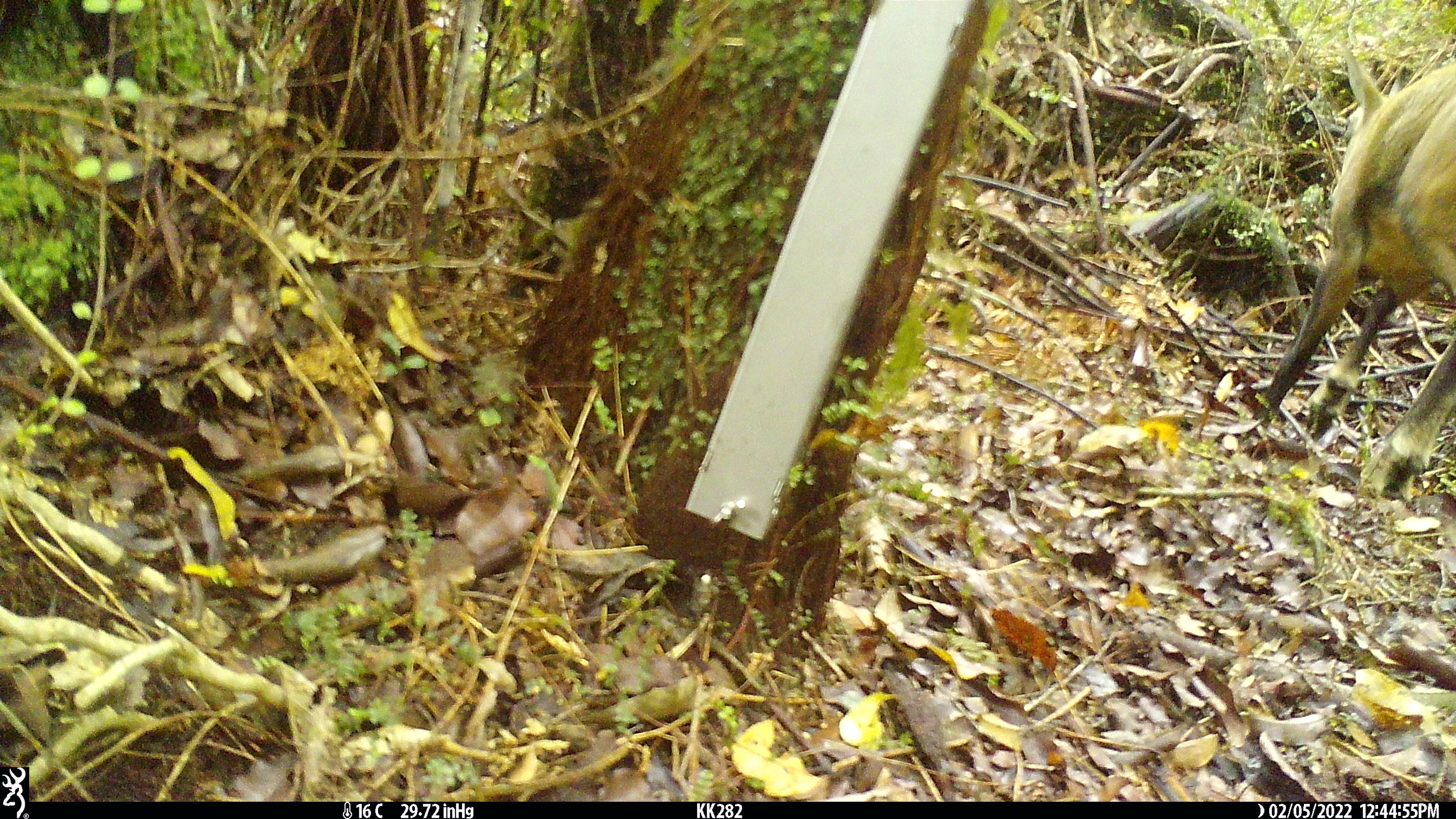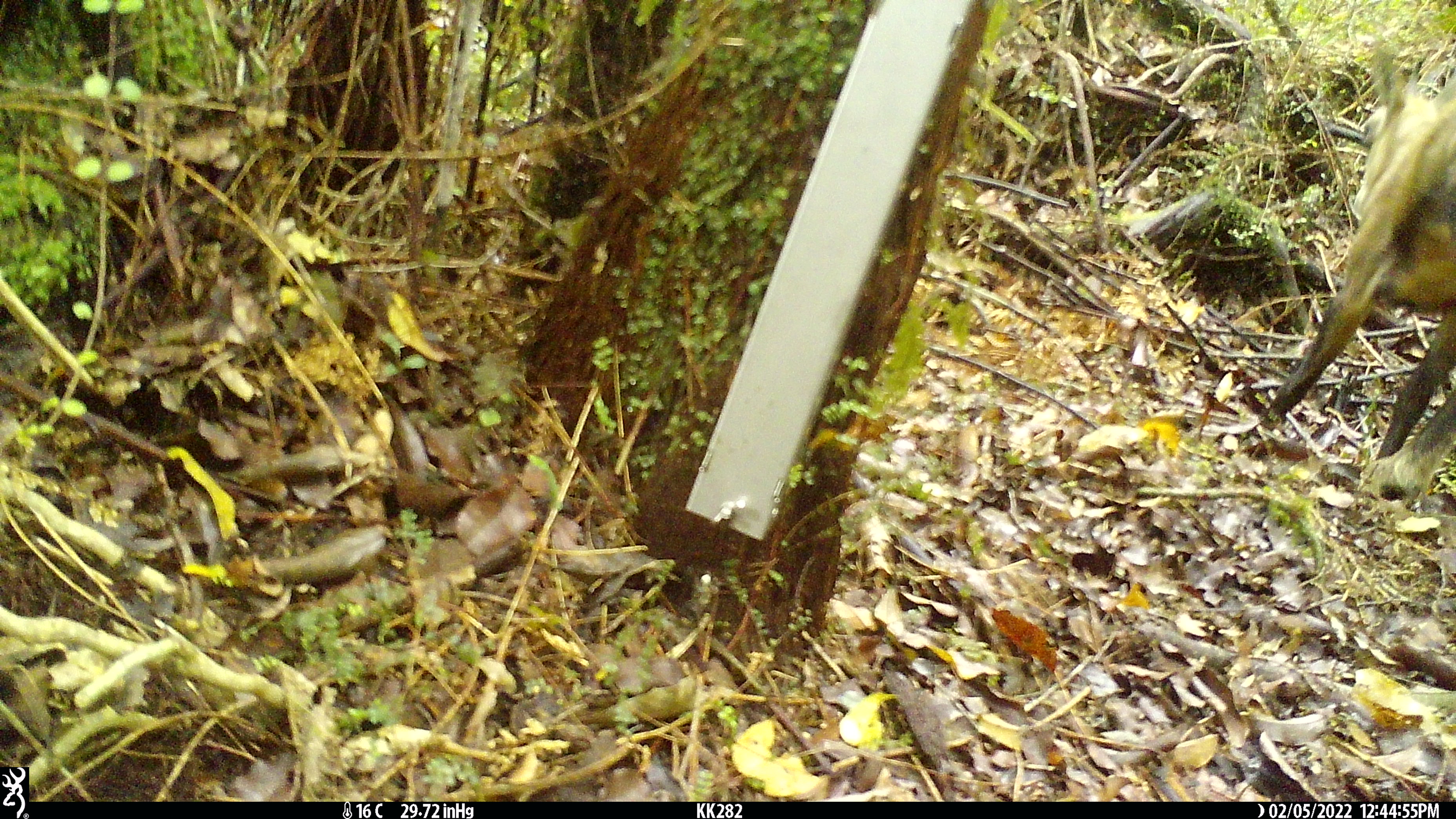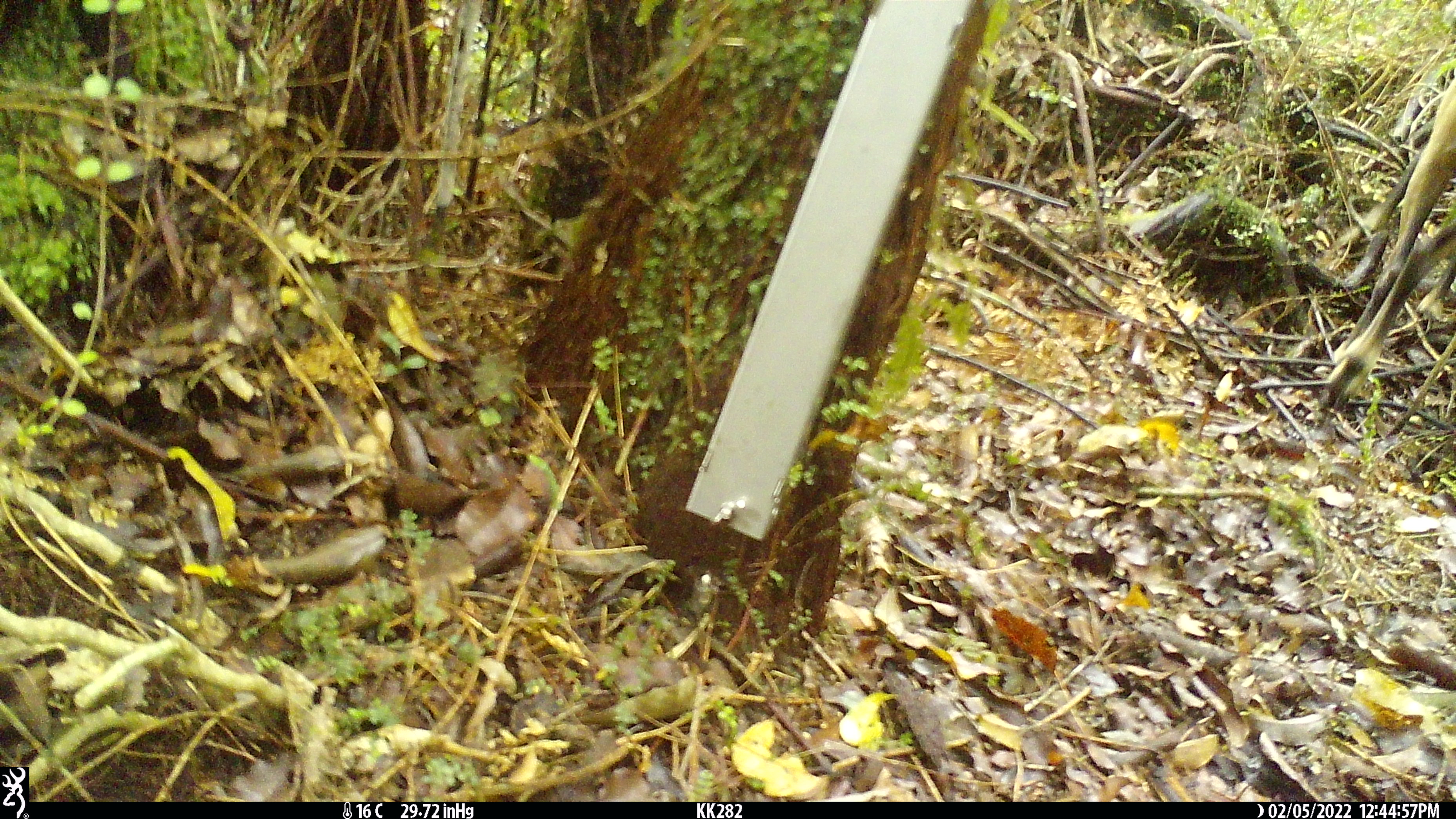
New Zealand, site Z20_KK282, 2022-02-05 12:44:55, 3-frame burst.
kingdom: Animalia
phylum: Chordata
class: Mammalia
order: Artiodactyla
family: Bovidae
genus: Rupicapra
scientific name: Rupicapra rupicapra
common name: alpine chamois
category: chamois